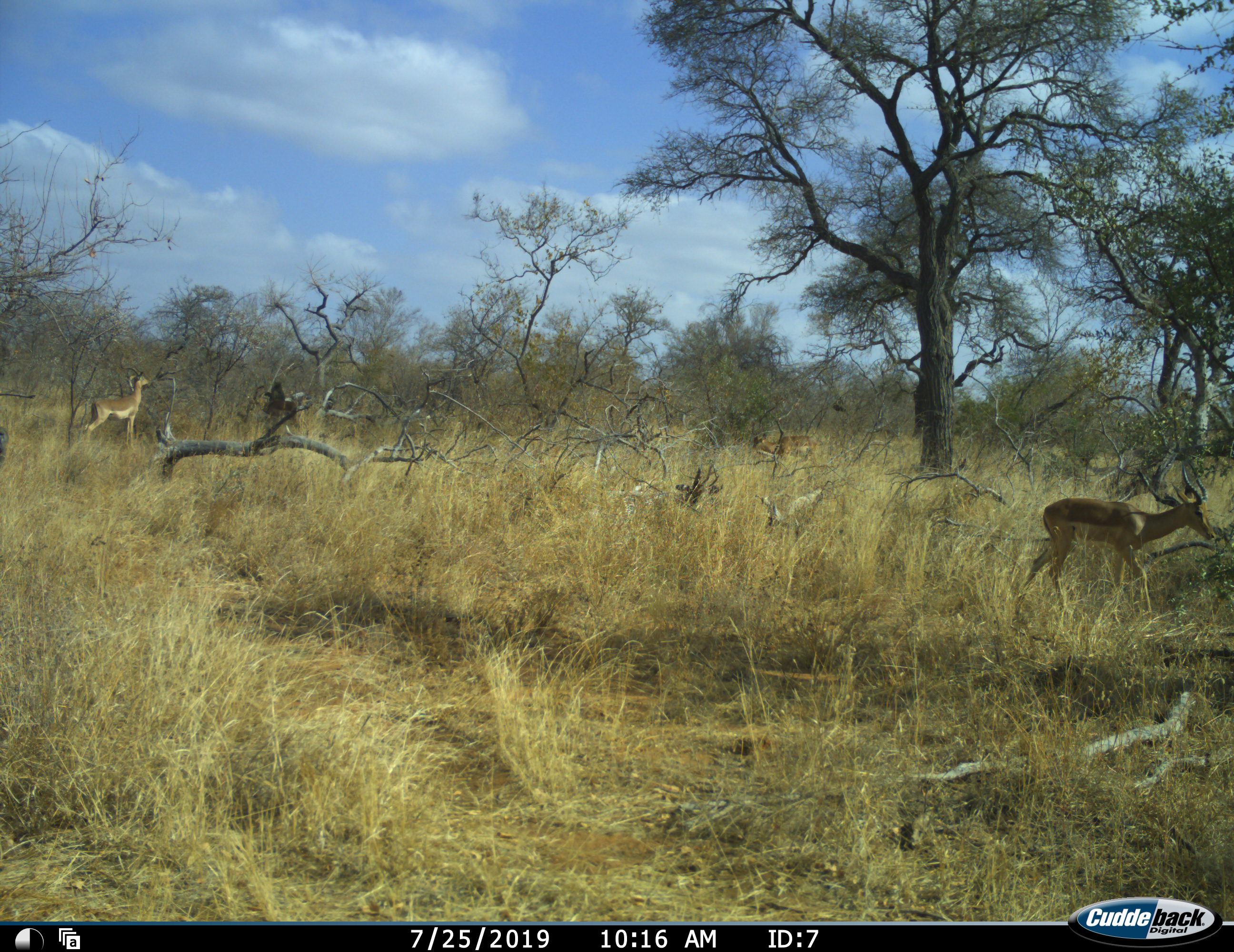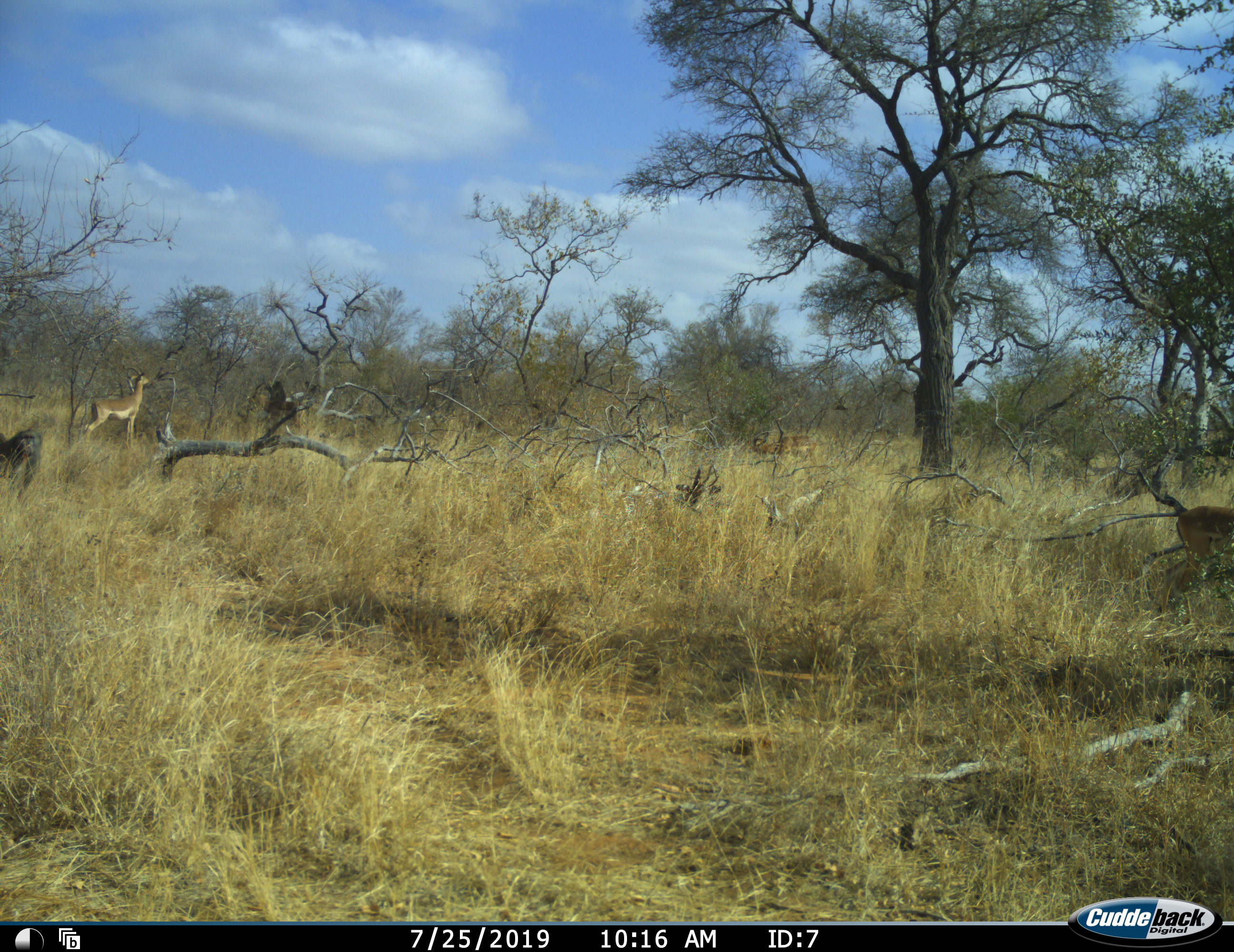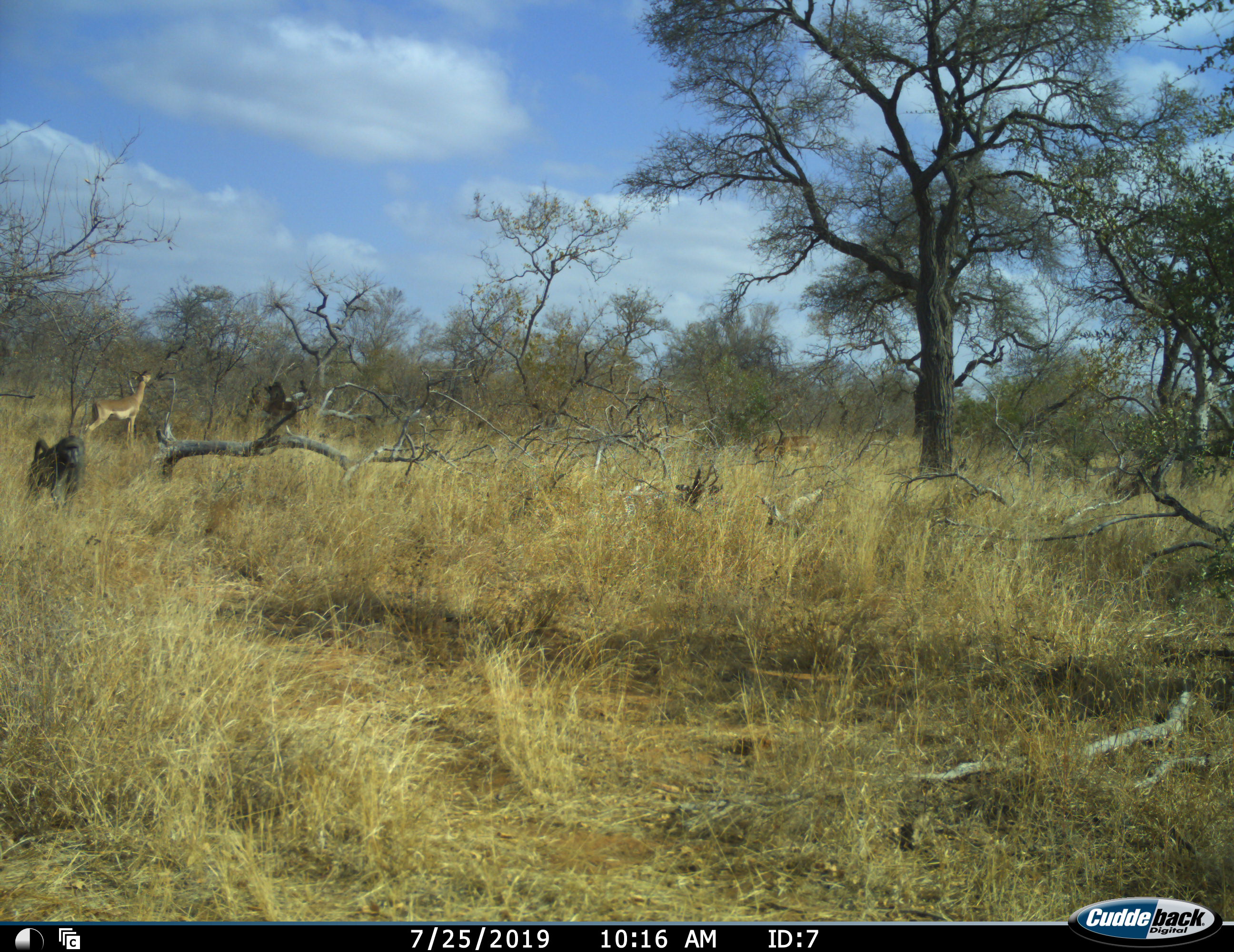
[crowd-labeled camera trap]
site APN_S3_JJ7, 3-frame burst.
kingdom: Animalia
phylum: Chordata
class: Mammalia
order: Primates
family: Cercopithecidae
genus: Papio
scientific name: Papio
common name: baboon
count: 1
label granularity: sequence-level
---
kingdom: Animalia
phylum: Chordata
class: Mammalia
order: Artiodactyla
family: Bovidae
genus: Aepyceros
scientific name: Aepyceros melampus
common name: impala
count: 3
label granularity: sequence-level